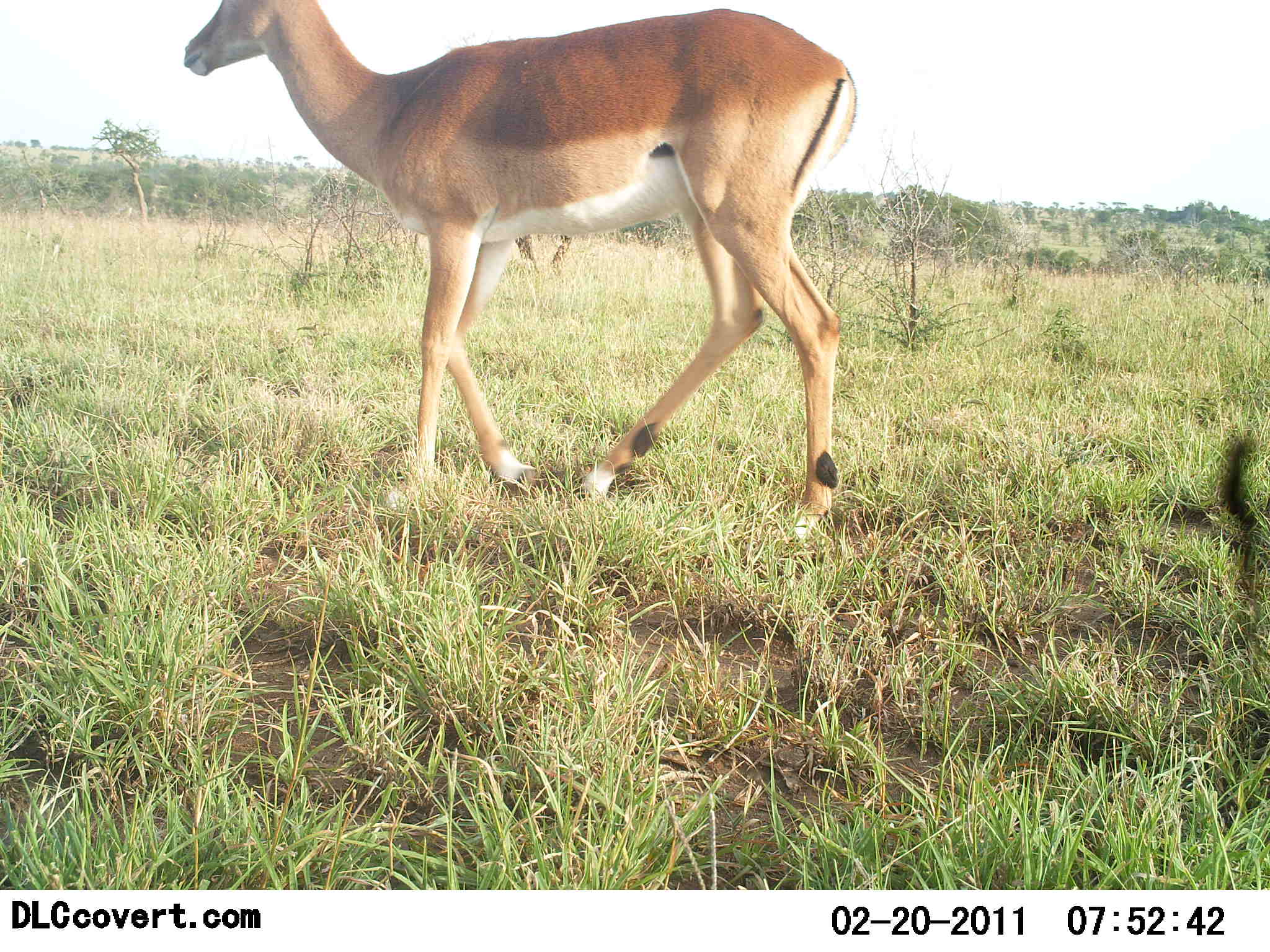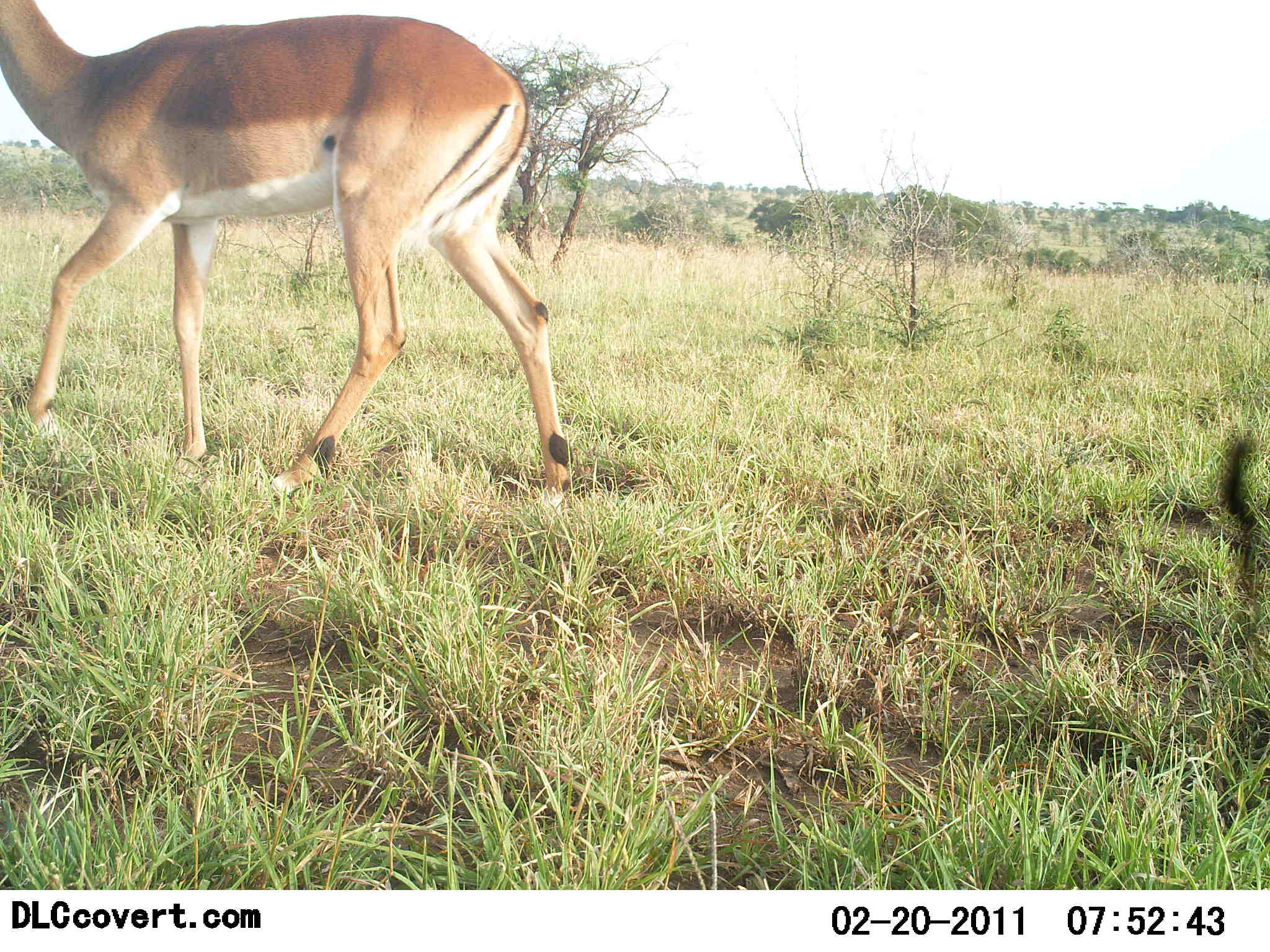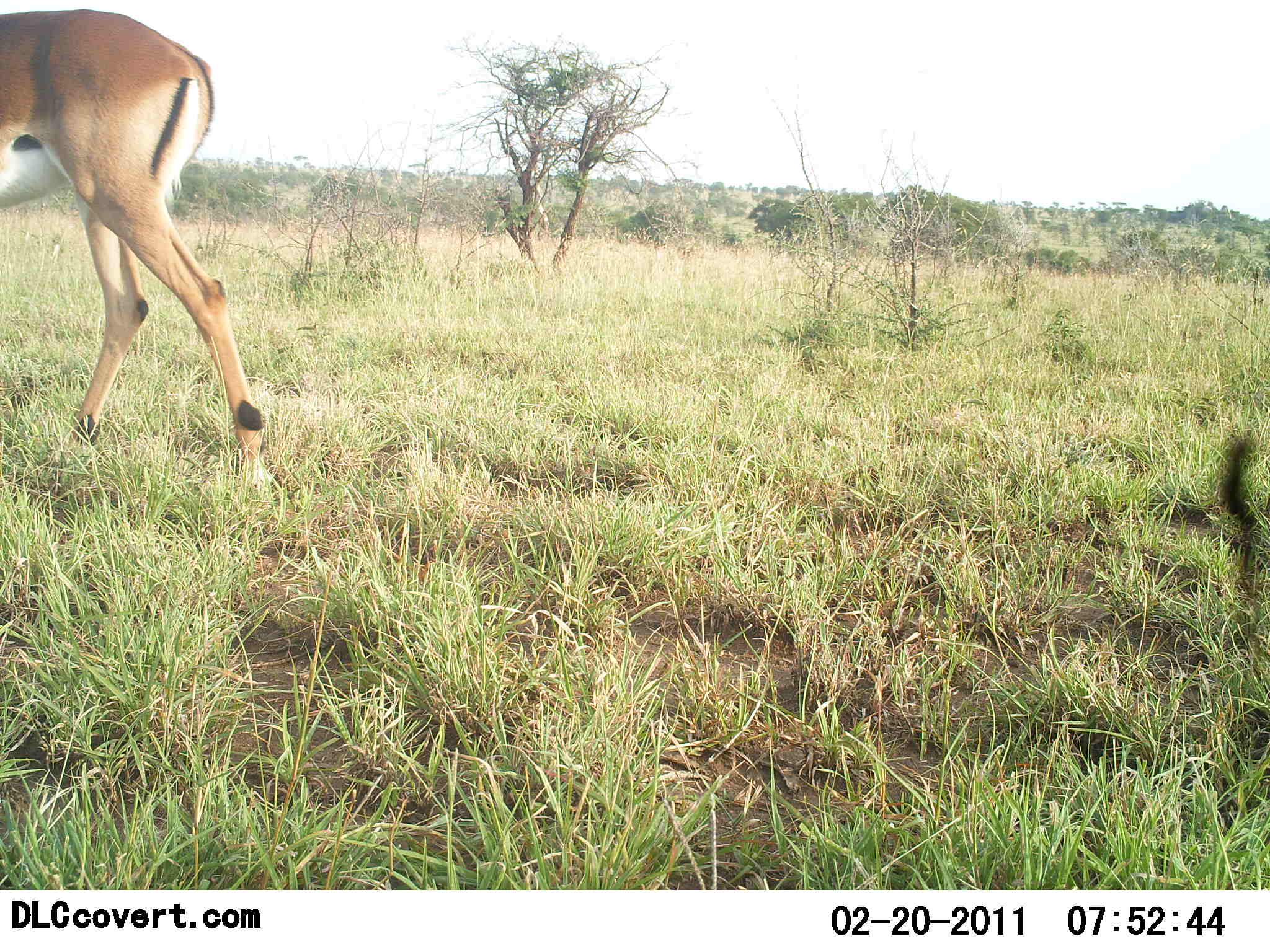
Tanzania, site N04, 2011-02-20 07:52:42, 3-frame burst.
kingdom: Animalia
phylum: Chordata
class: Mammalia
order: Artiodactyla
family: Bovidae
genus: Aepyceros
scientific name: Aepyceros melampus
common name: impala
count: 1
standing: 0%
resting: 0%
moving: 100%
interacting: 0%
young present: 0%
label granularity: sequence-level